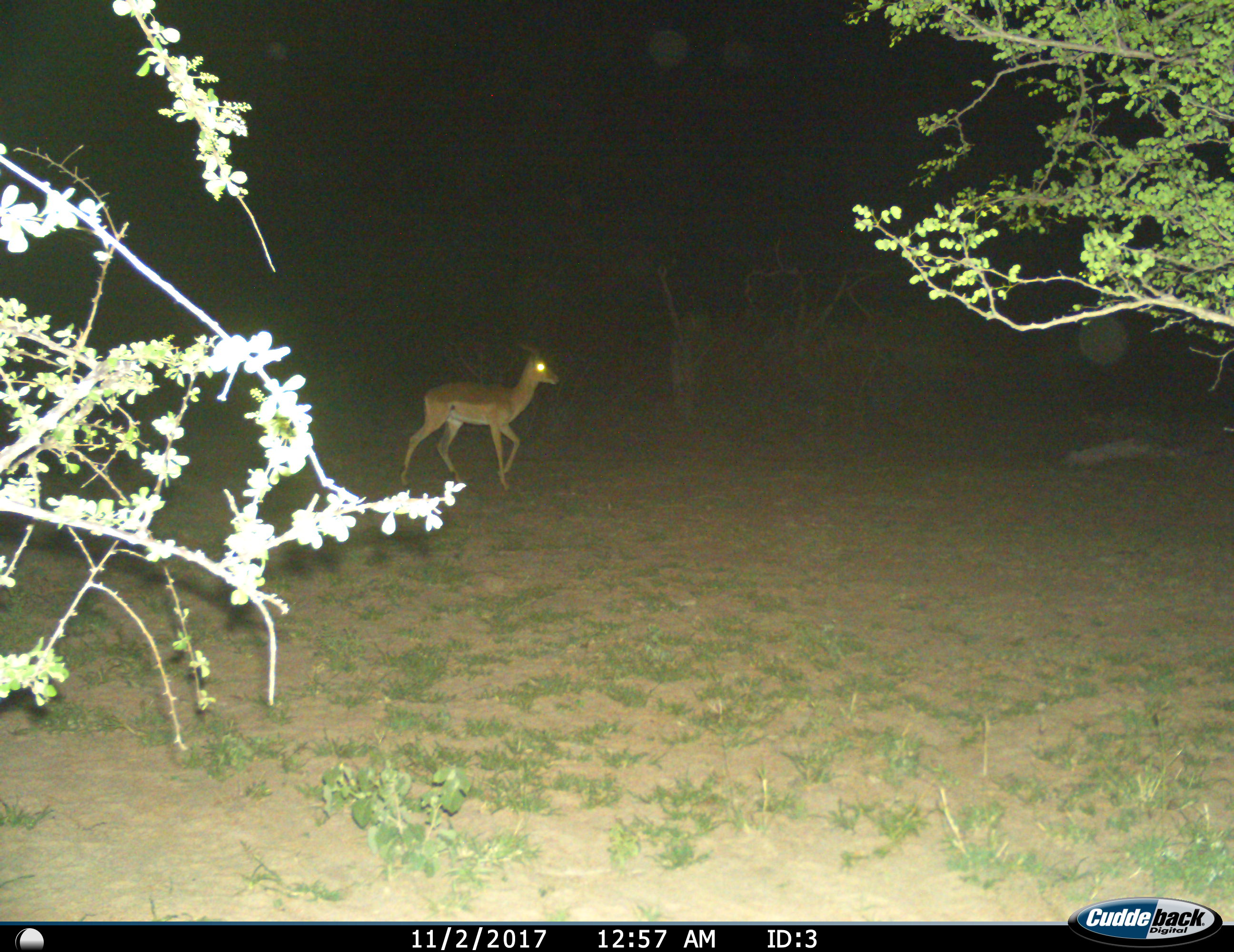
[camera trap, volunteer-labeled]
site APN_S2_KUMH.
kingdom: Animalia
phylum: Chordata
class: Mammalia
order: Artiodactyla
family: Bovidae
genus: Aepyceros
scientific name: Aepyceros melampus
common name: impala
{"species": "impala (Aepyceros melampus)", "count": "1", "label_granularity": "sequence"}